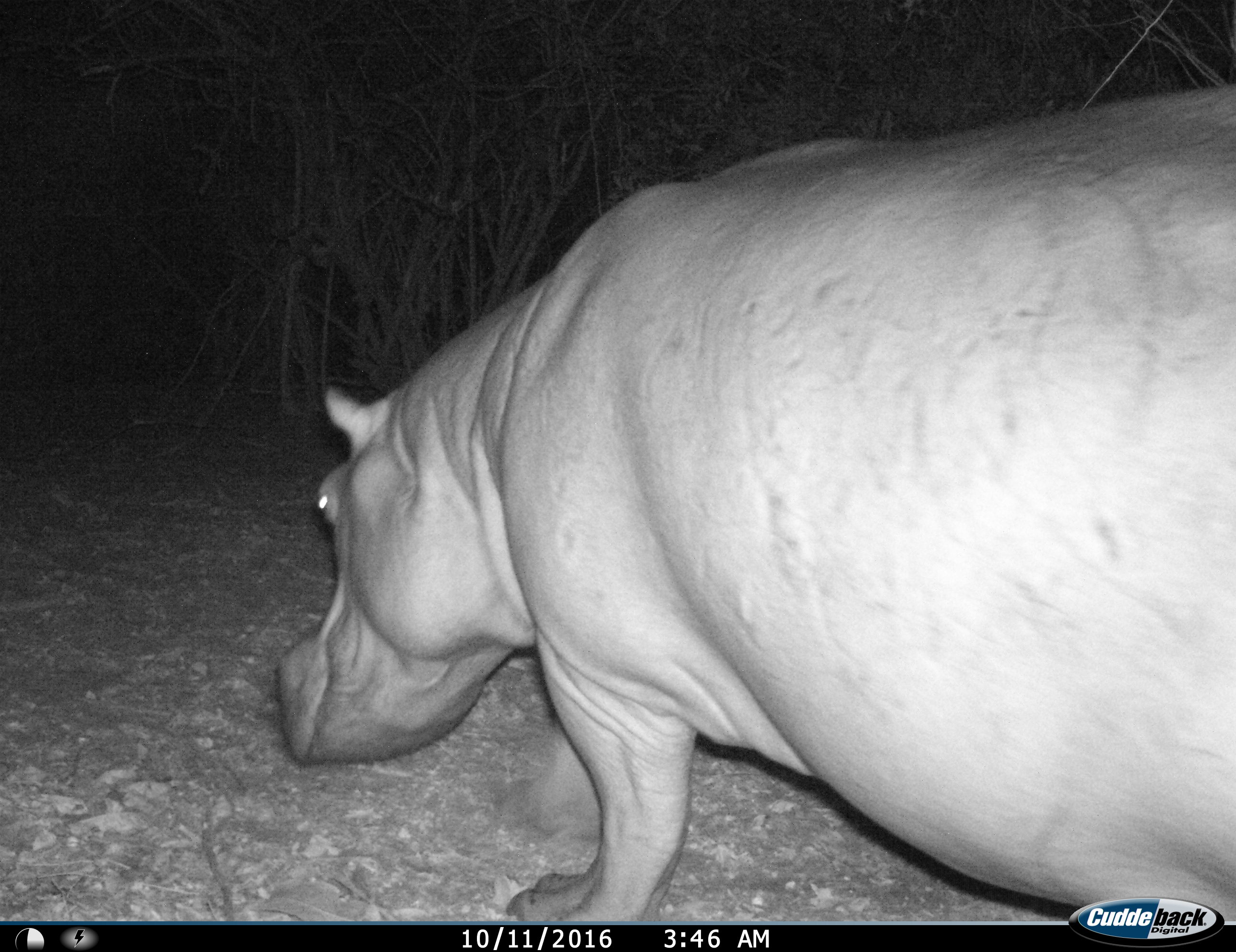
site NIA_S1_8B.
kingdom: Animalia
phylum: Chordata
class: Mammalia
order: Artiodactyla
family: Hippopotamidae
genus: Hippopotamus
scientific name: Hippopotamus amphibius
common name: hippopotamus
Hippopotamus (Hippopotamus amphibius), count 1. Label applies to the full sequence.